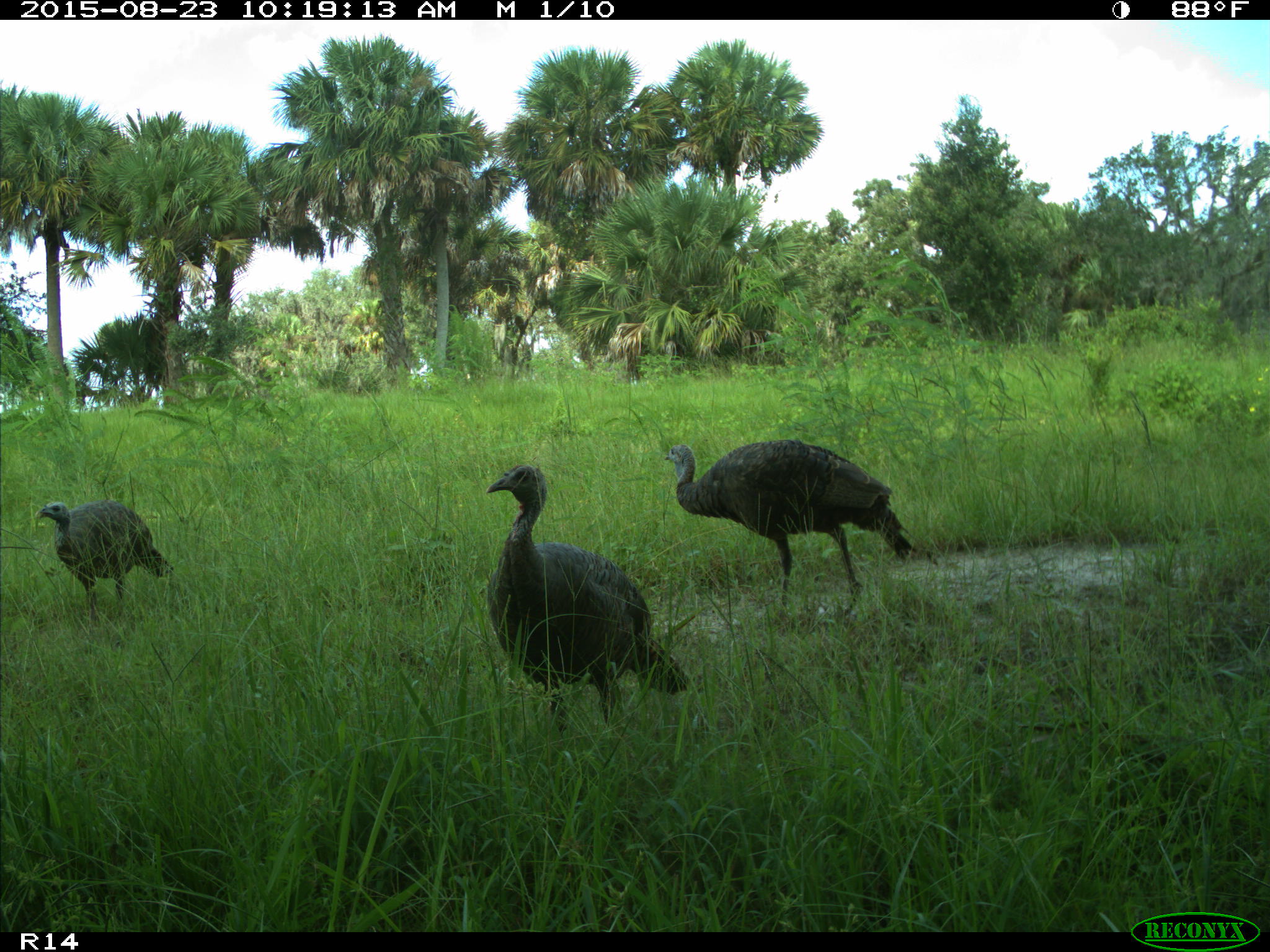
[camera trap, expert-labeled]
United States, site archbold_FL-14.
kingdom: Animalia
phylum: Chordata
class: Aves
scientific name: Aves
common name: birds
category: unidentified bird